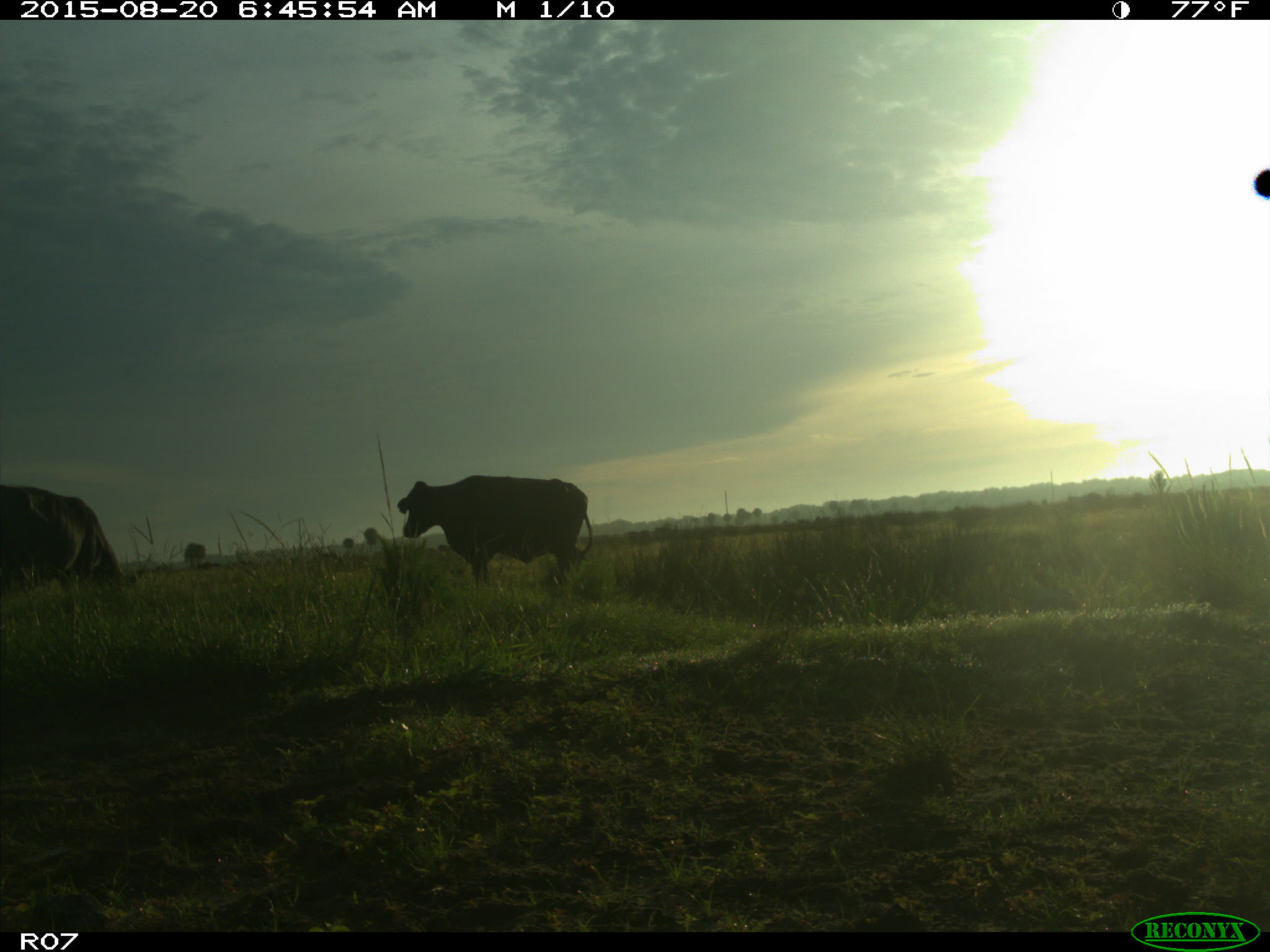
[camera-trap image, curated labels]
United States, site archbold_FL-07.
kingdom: Animalia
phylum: Chordata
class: Mammalia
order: Artiodactyla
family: Bovidae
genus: Bos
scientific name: Bos taurus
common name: domestic cow